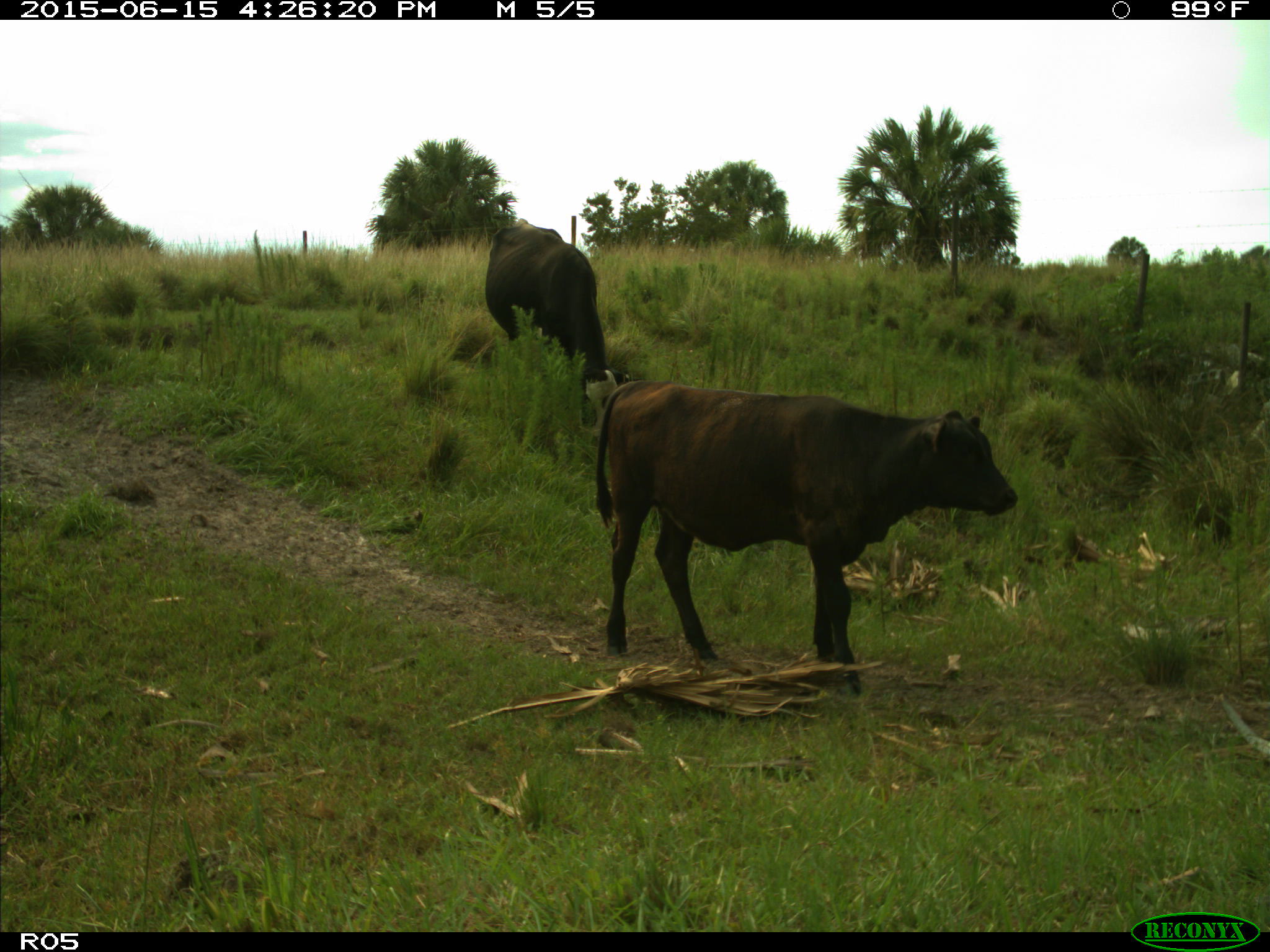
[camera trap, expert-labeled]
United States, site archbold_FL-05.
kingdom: Animalia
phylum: Chordata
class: Mammalia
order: Artiodactyla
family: Bovidae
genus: Bos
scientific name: Bos taurus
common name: domestic cow